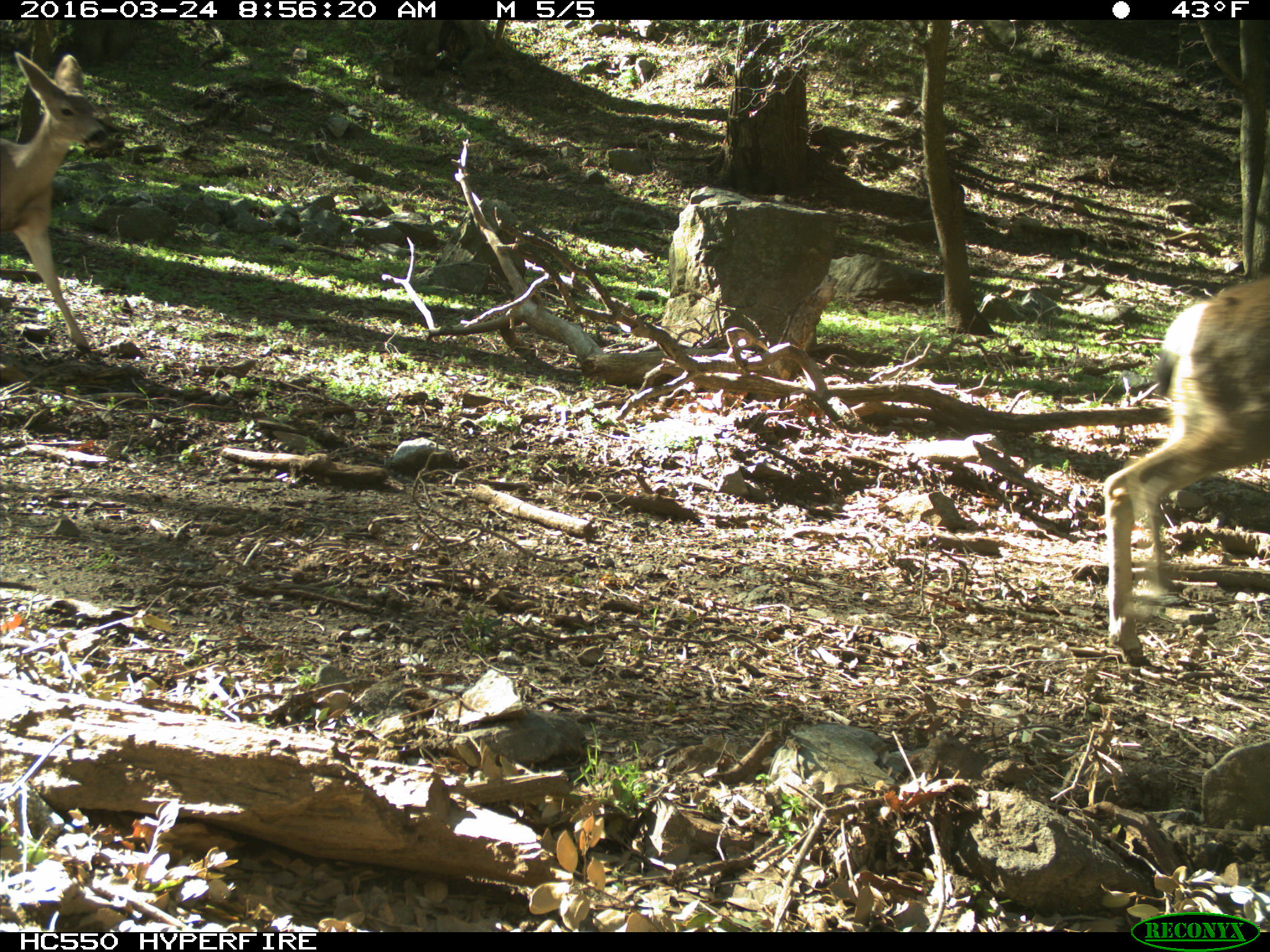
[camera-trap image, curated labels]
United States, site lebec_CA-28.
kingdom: Animalia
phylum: Chordata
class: Mammalia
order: Artiodactyla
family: Cervidae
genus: Odocoileus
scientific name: Odocoileus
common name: deer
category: unidentified deer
Unidentified deer (deer) (Odocoileus).